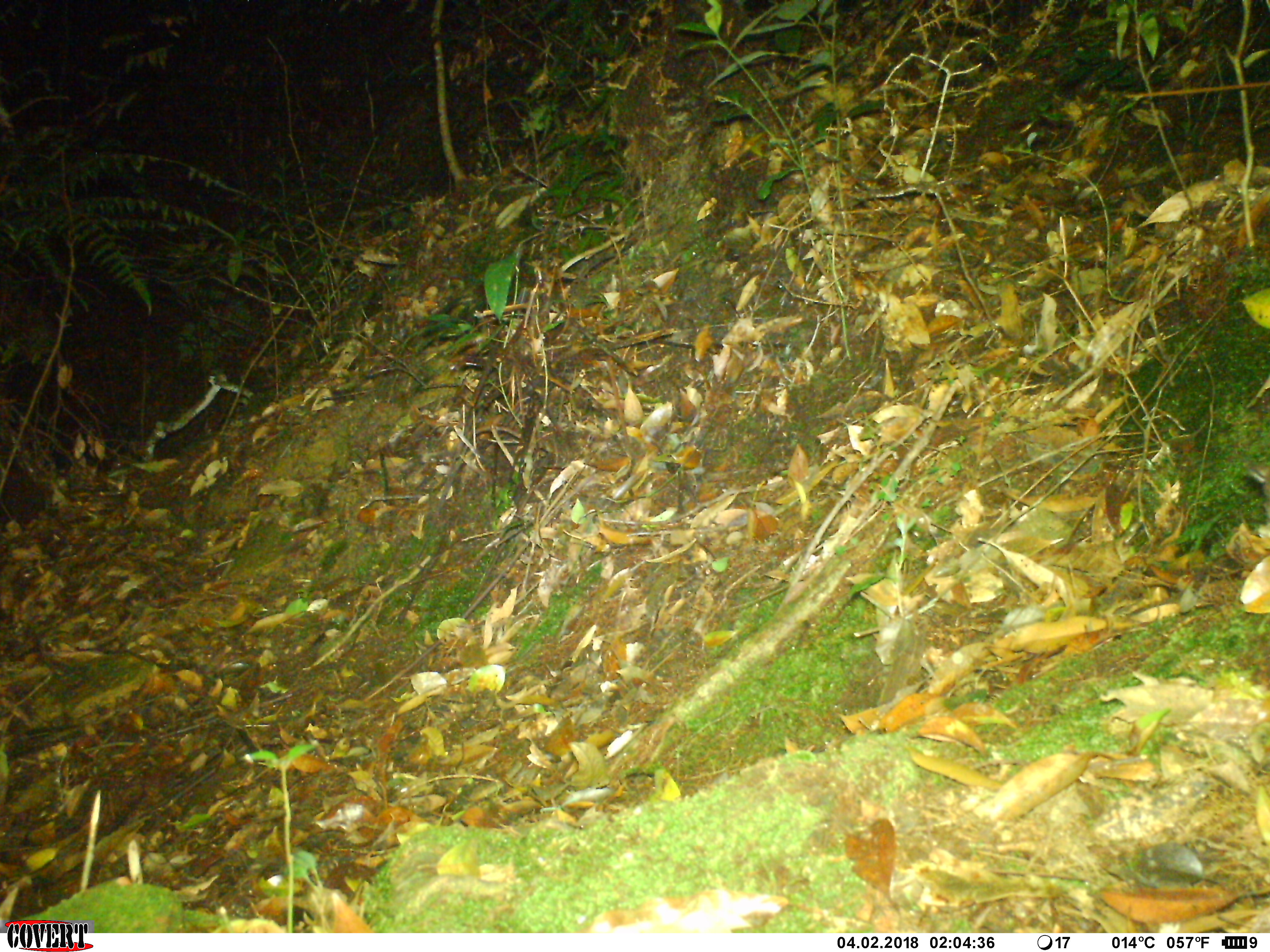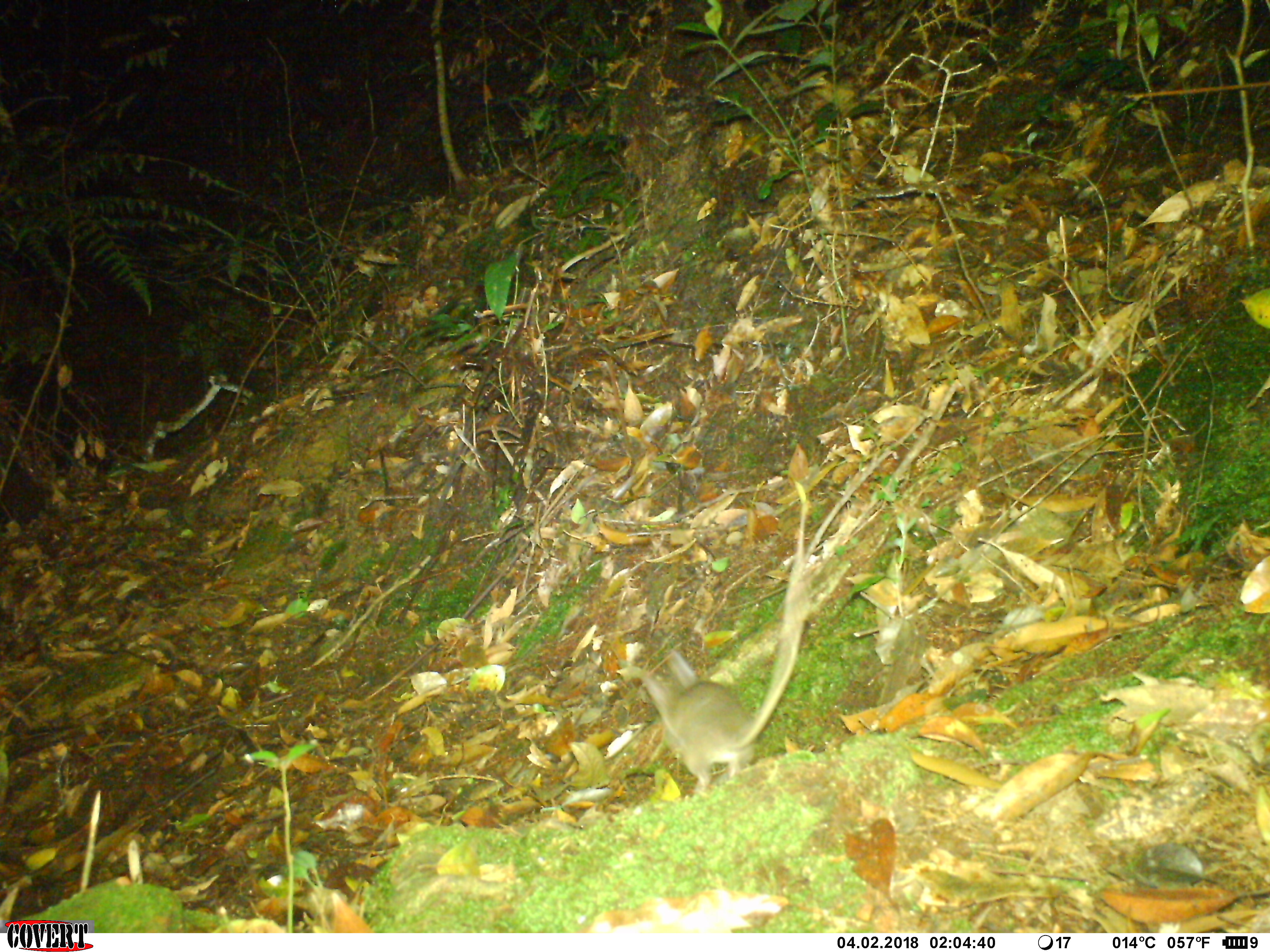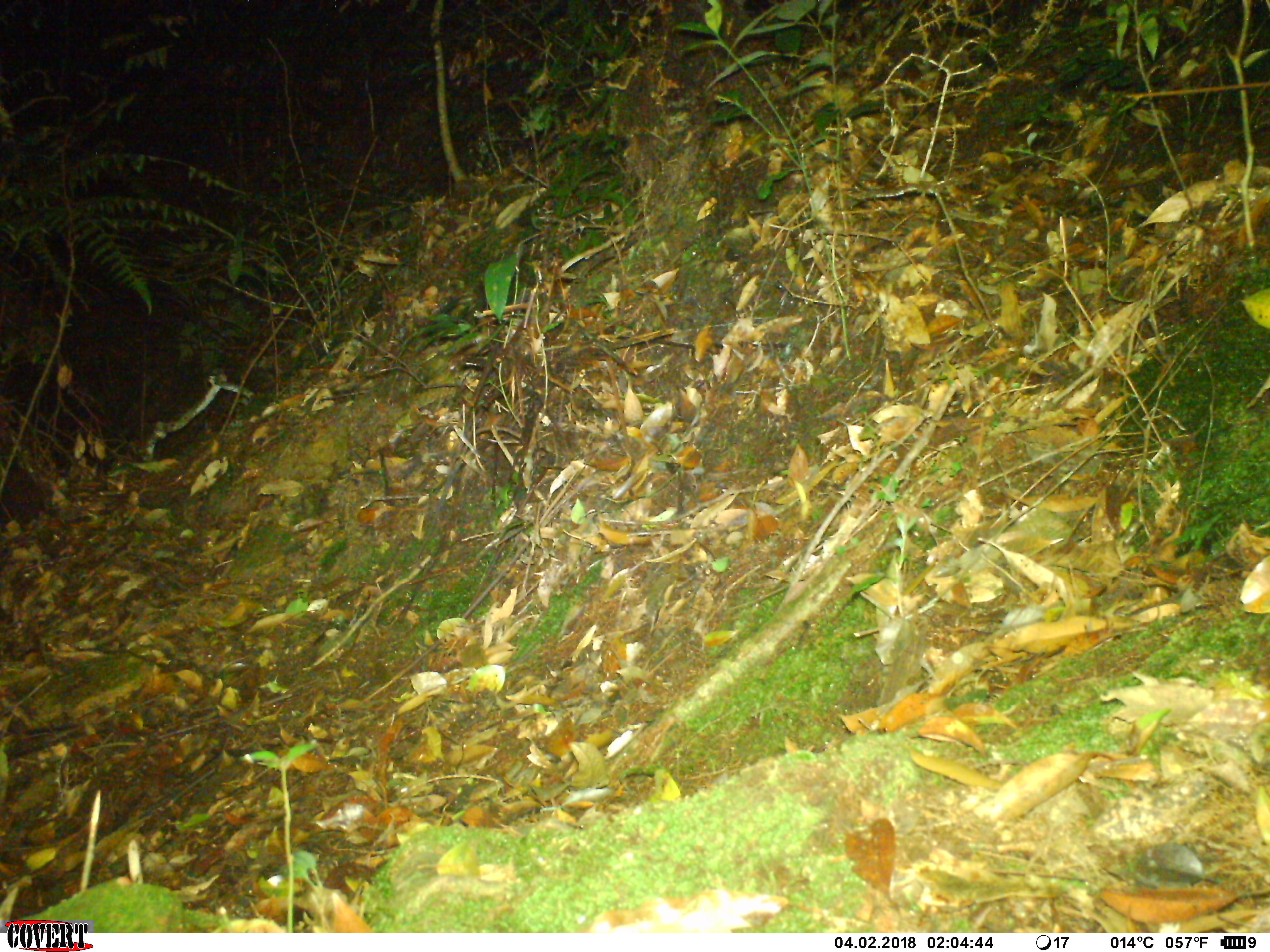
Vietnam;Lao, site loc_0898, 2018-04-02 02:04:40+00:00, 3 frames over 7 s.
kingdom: Animalia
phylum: Chordata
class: Mammalia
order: Rodentia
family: Muridae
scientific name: Muridae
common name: old-world mice and rats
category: unidentified murid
Unidentified murid (old-world mice and rats) (Muridae). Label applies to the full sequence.